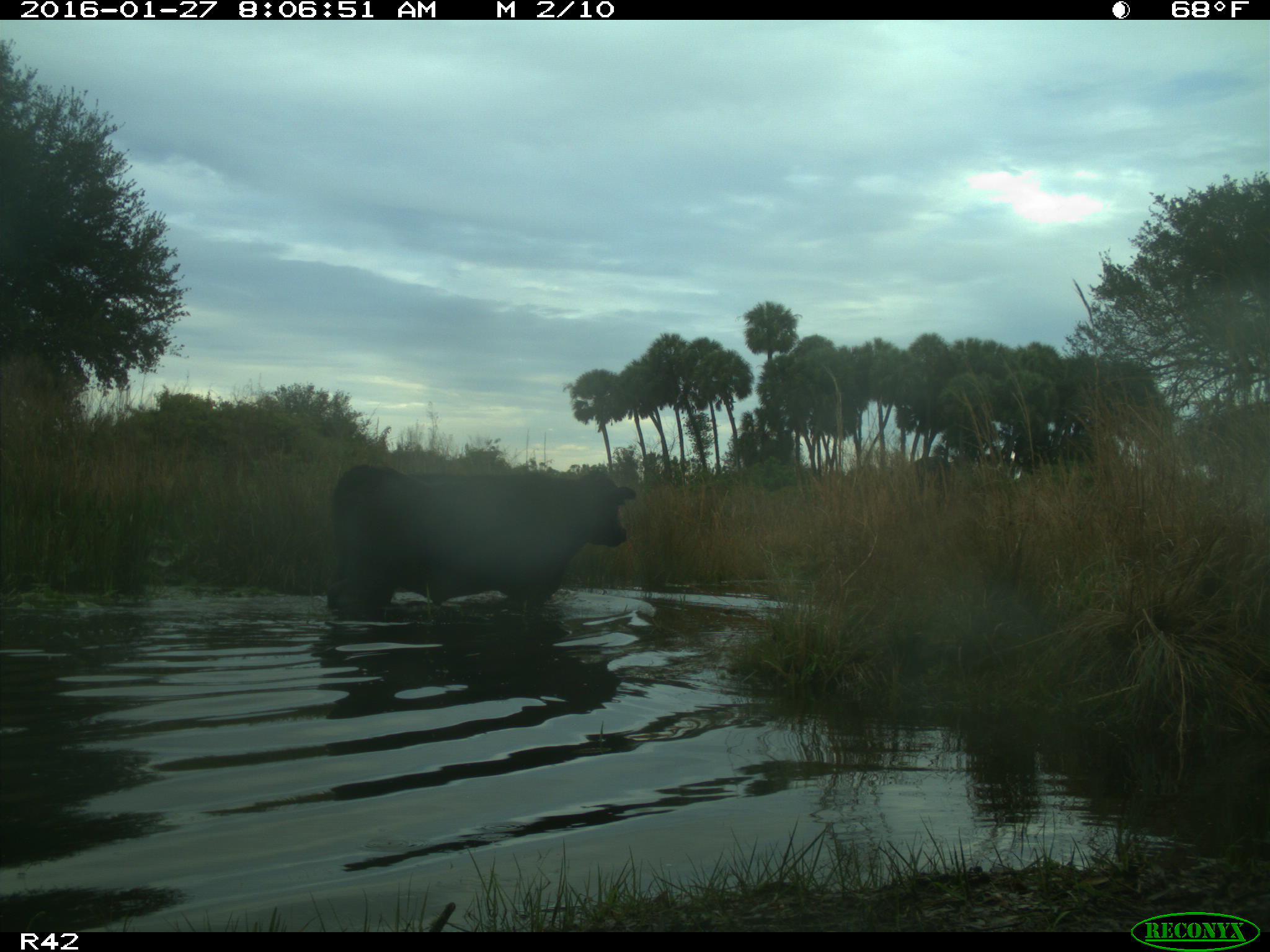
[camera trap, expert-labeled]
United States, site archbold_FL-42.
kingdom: Animalia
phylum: Chordata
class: Mammalia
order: Artiodactyla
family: Bovidae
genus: Bos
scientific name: Bos taurus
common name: domestic cow